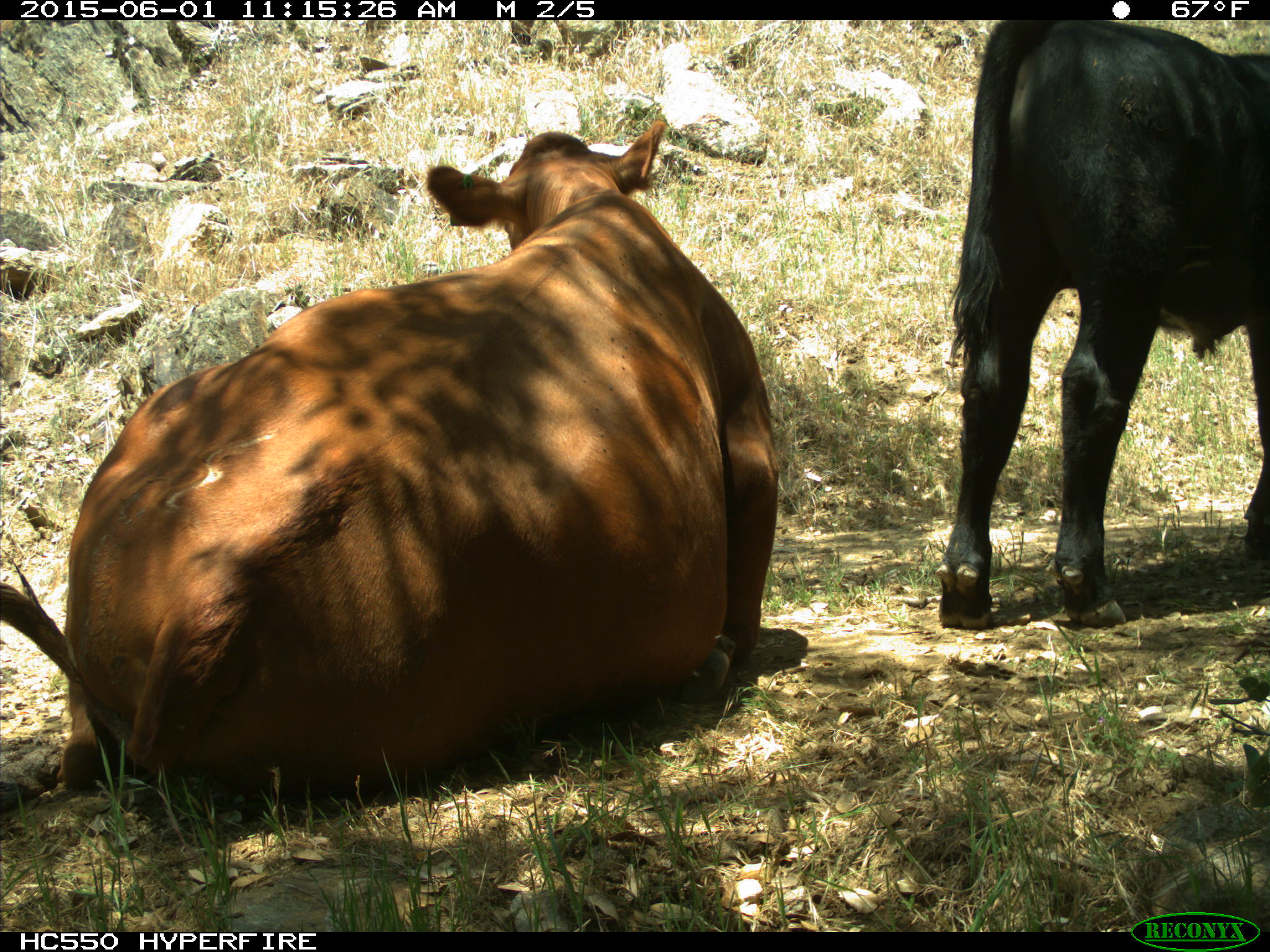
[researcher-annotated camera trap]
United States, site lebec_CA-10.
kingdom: Animalia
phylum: Chordata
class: Mammalia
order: Artiodactyla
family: Bovidae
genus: Bos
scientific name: Bos taurus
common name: domestic cow